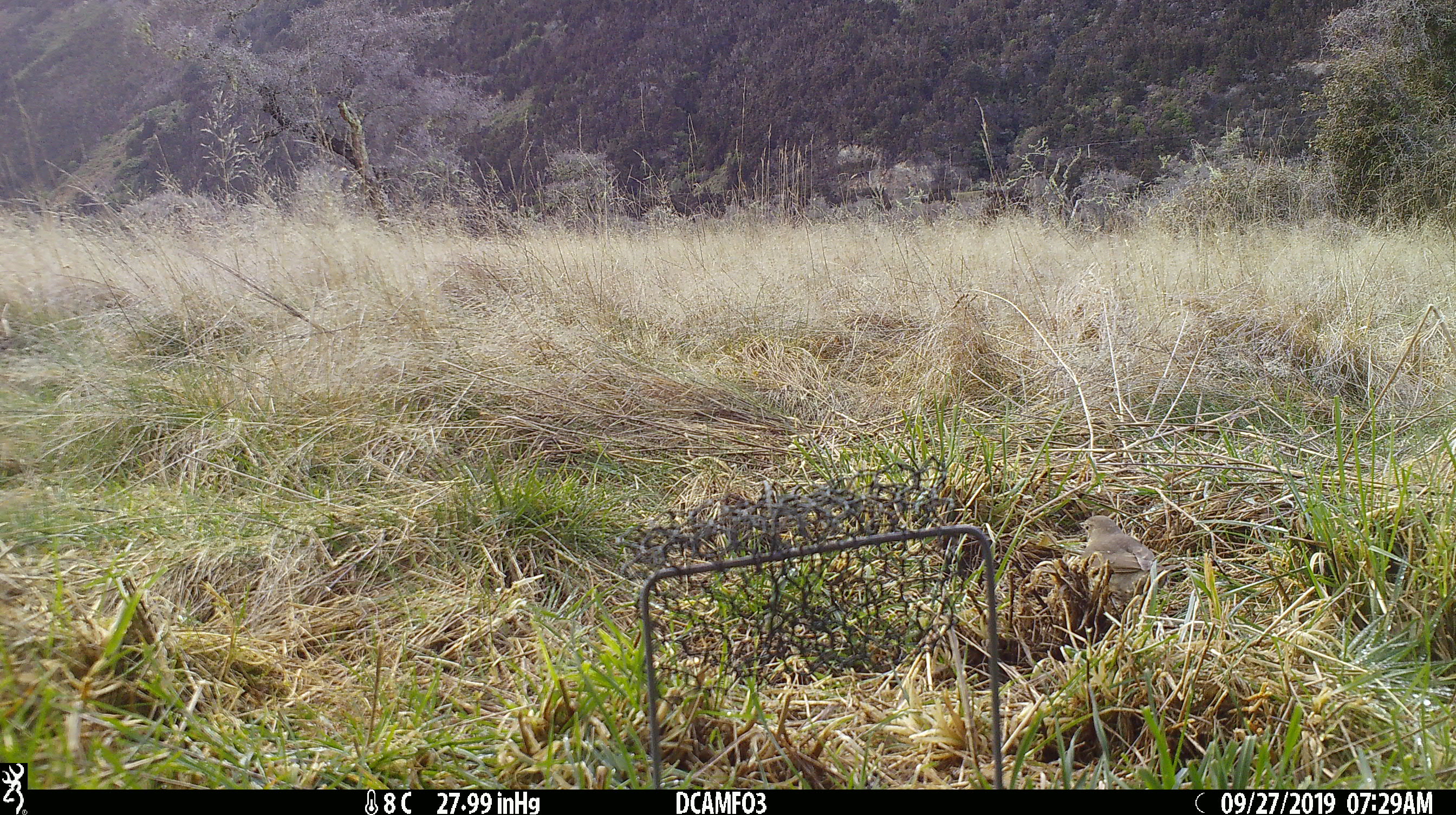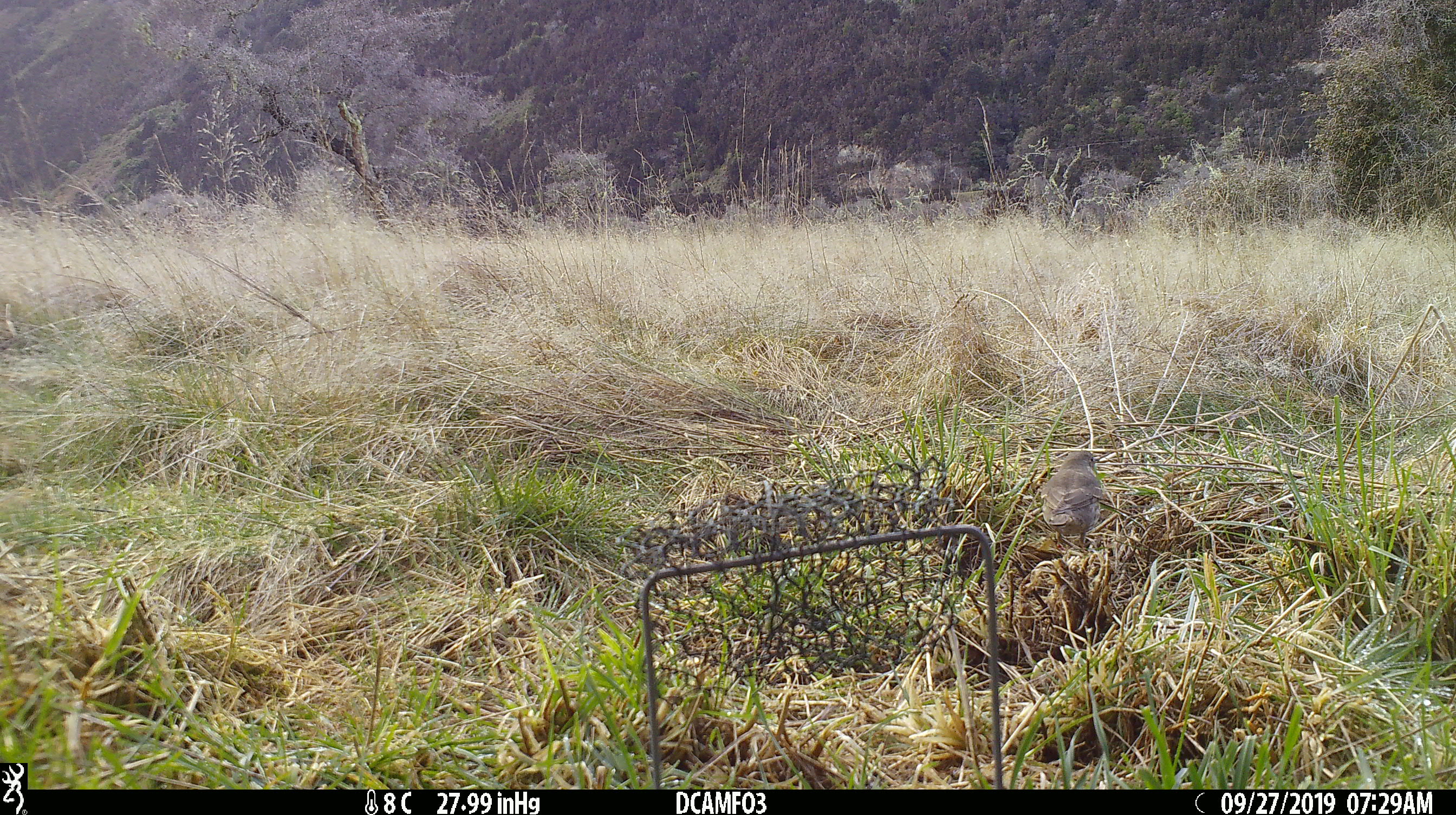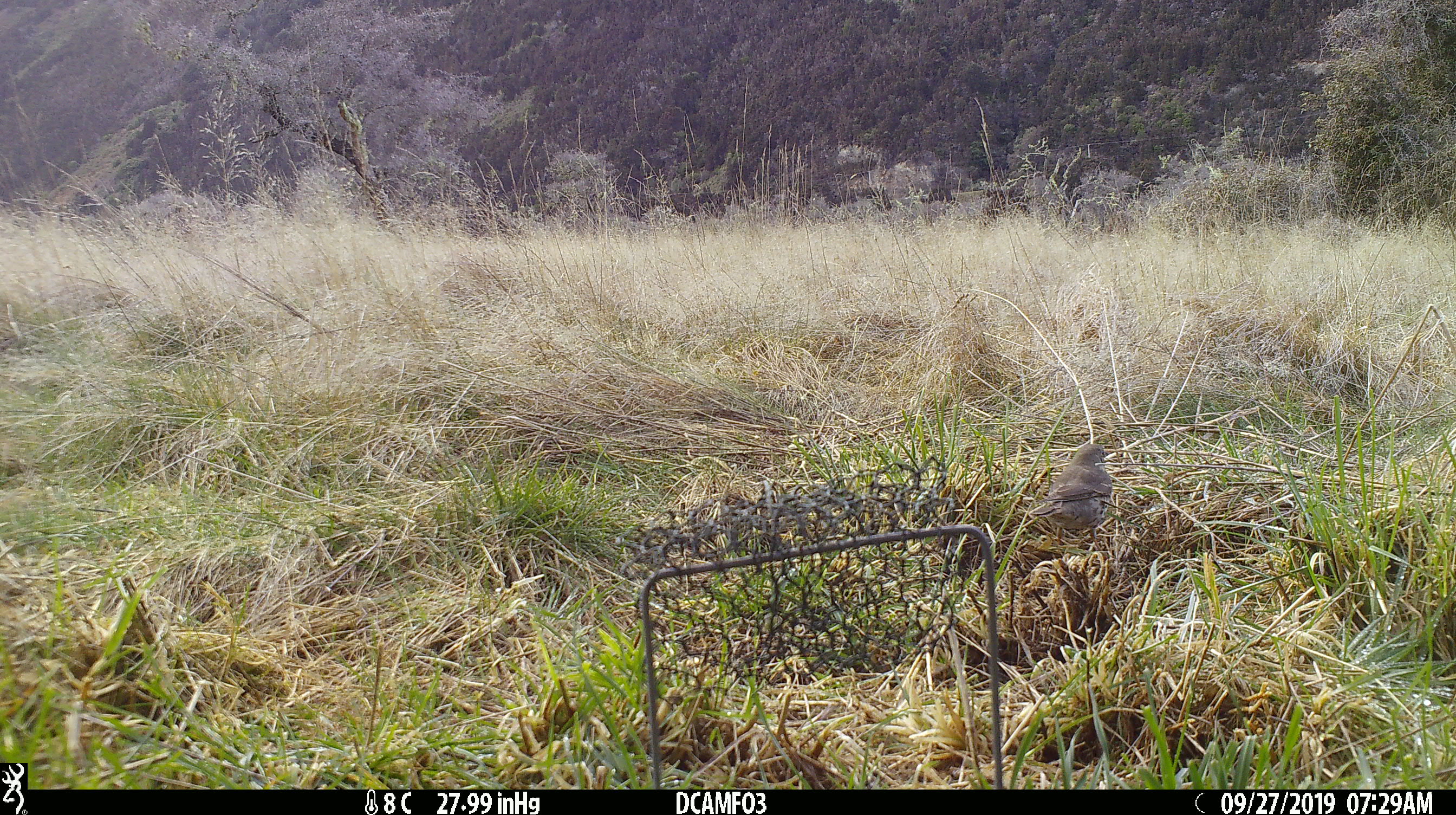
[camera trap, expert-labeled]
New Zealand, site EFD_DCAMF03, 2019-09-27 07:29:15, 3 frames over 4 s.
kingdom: Animalia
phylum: Chordata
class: Aves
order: Passeriformes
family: Turdidae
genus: Turdus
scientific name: Turdus philomelos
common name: song thrush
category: thrush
Thrush (song thrush) (Turdus philomelos).